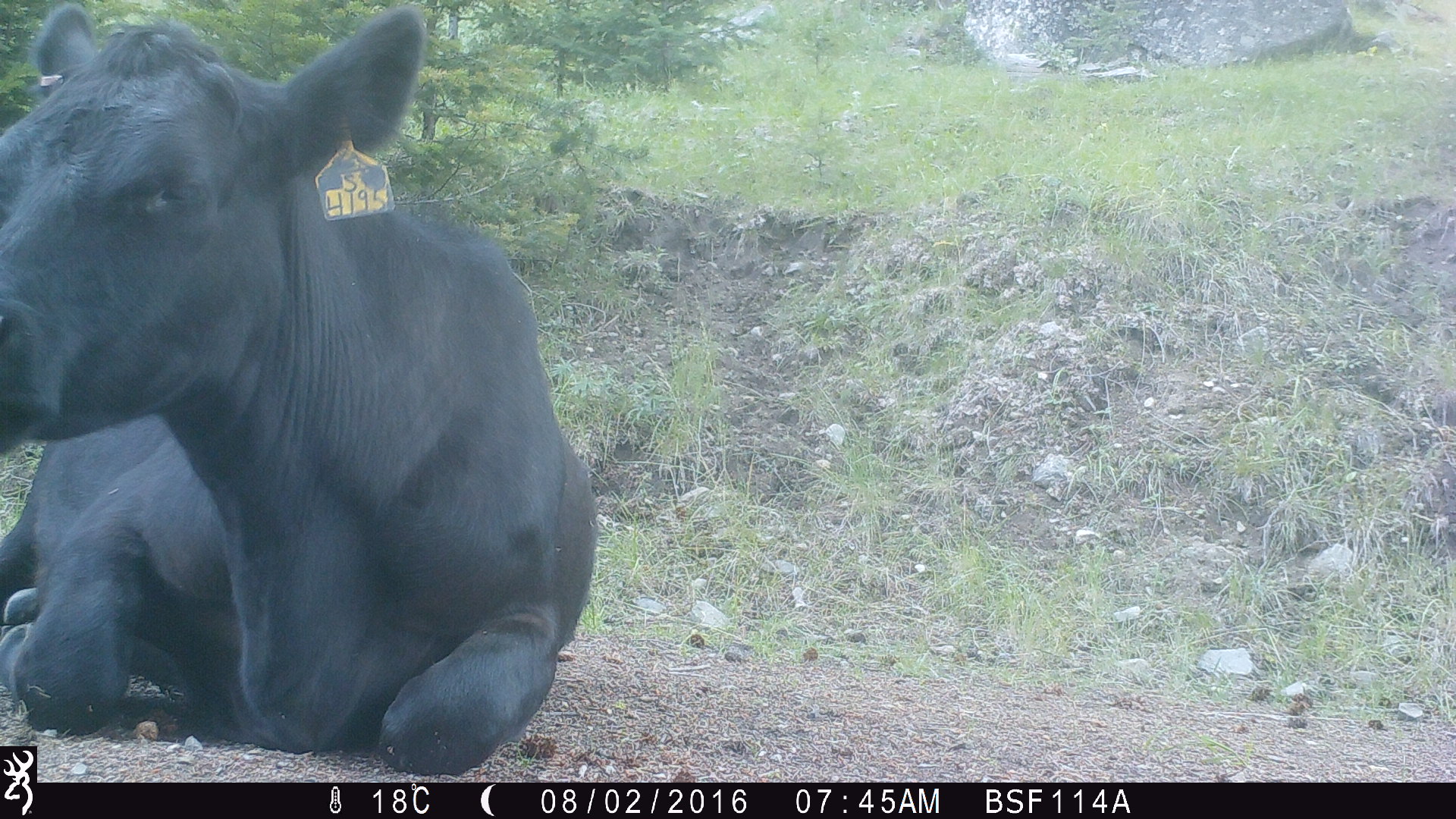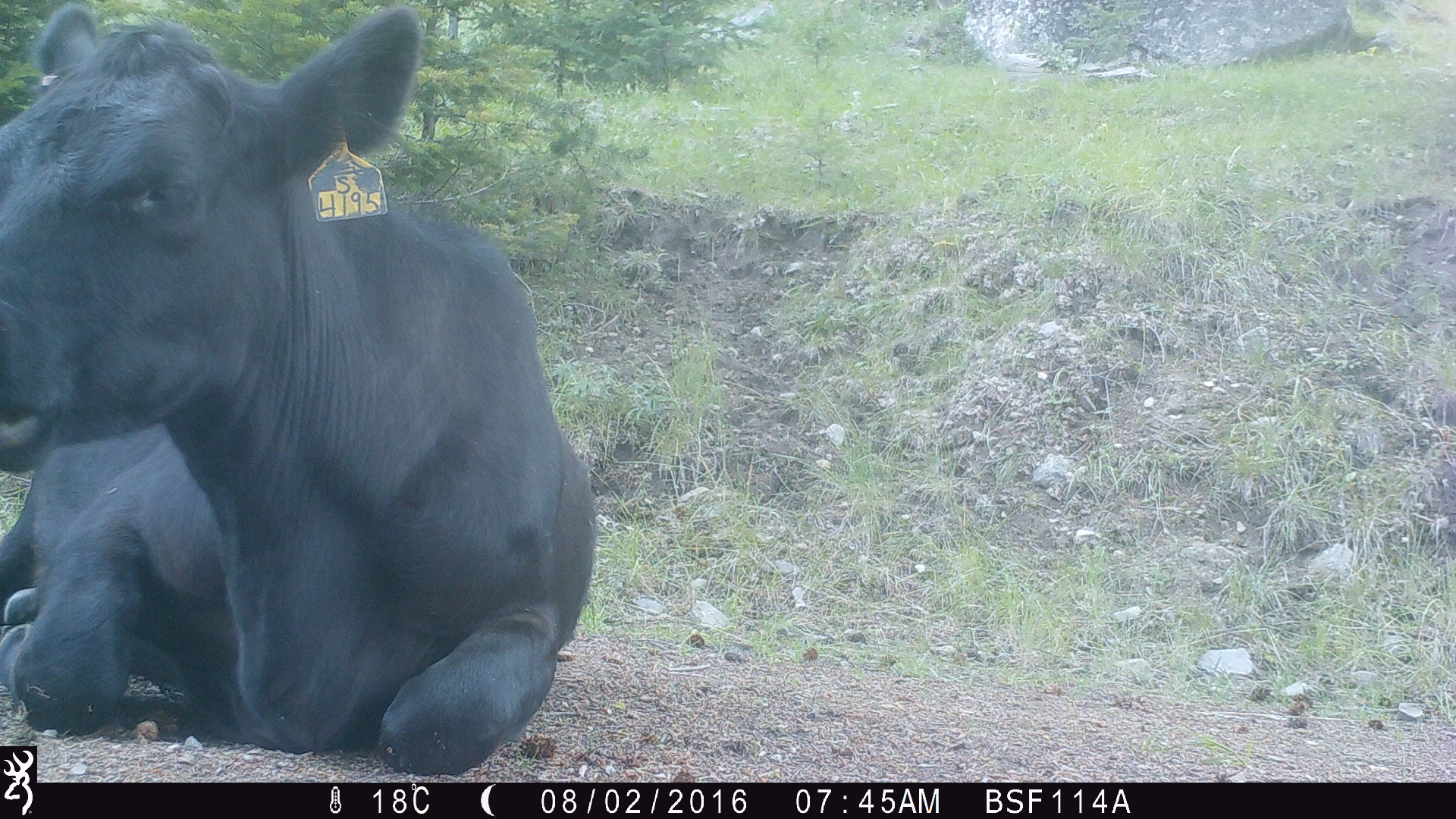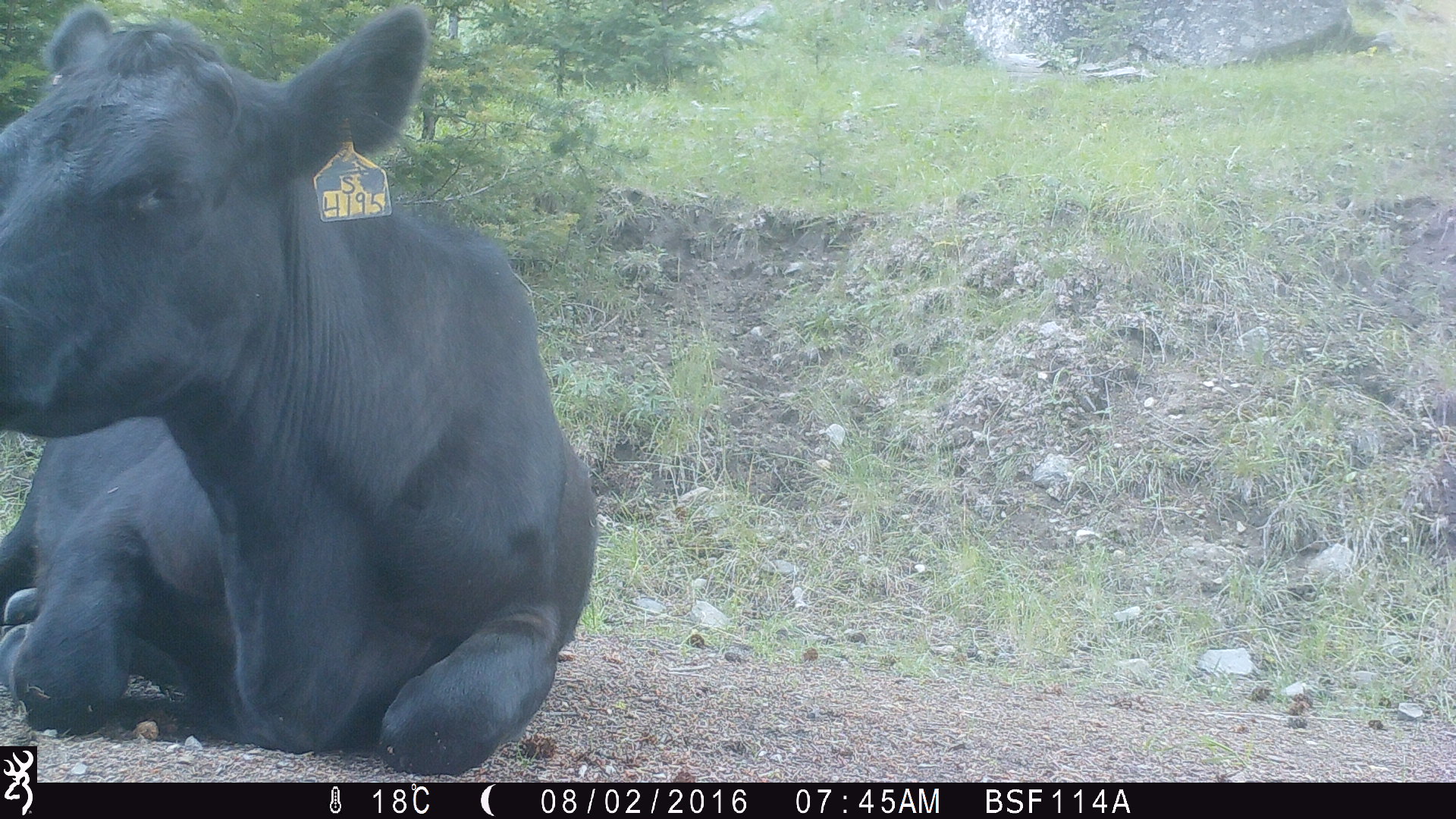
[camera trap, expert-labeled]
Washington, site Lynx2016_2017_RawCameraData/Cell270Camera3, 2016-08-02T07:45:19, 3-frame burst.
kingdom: Animalia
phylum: Chordata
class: Mammalia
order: Artiodactyla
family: Bovidae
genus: Bos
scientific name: Bos taurus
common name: domestic cattle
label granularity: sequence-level